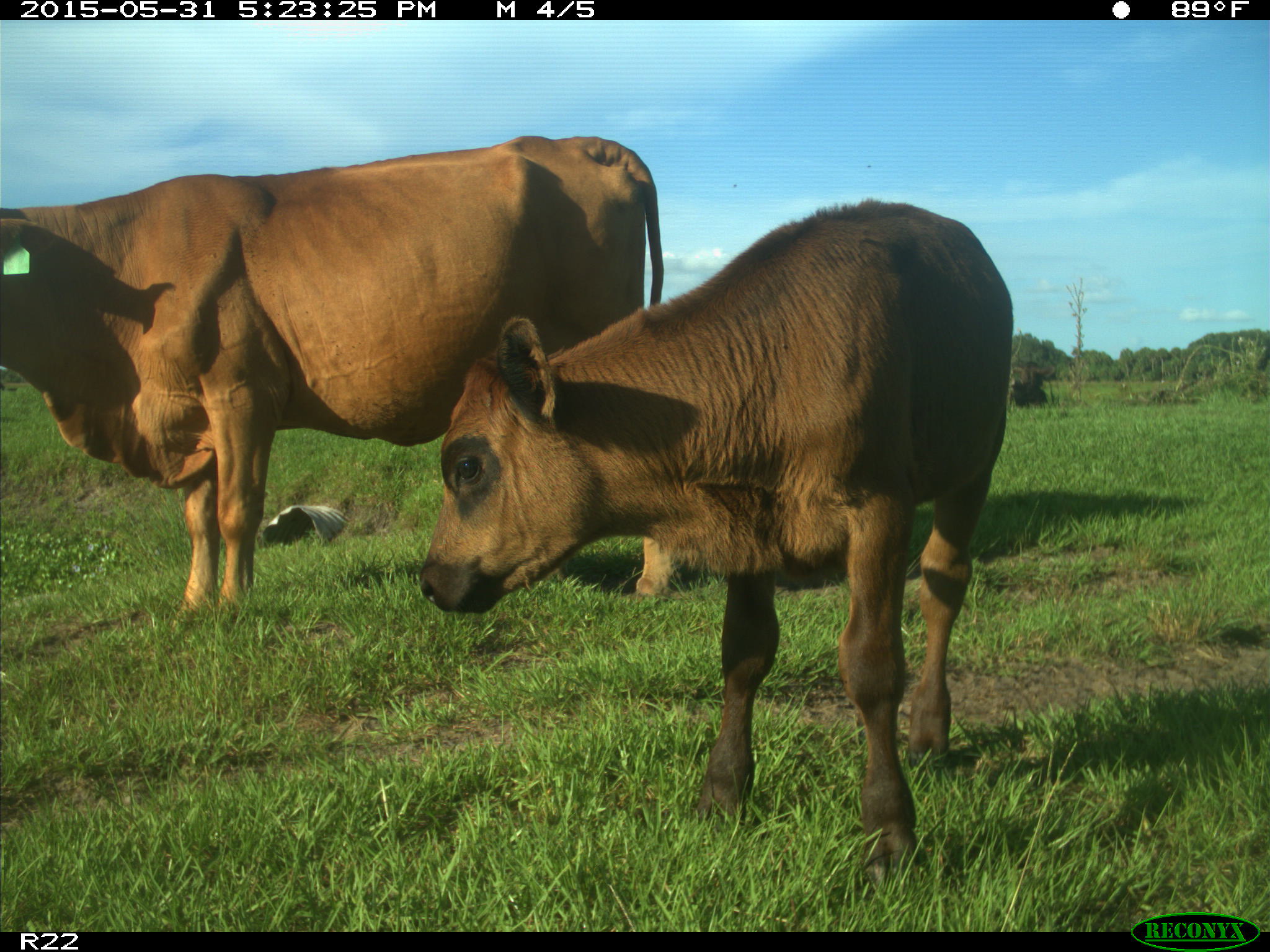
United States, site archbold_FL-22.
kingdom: Animalia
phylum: Chordata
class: Mammalia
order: Artiodactyla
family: Bovidae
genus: Bos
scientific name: Bos taurus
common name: domestic cow